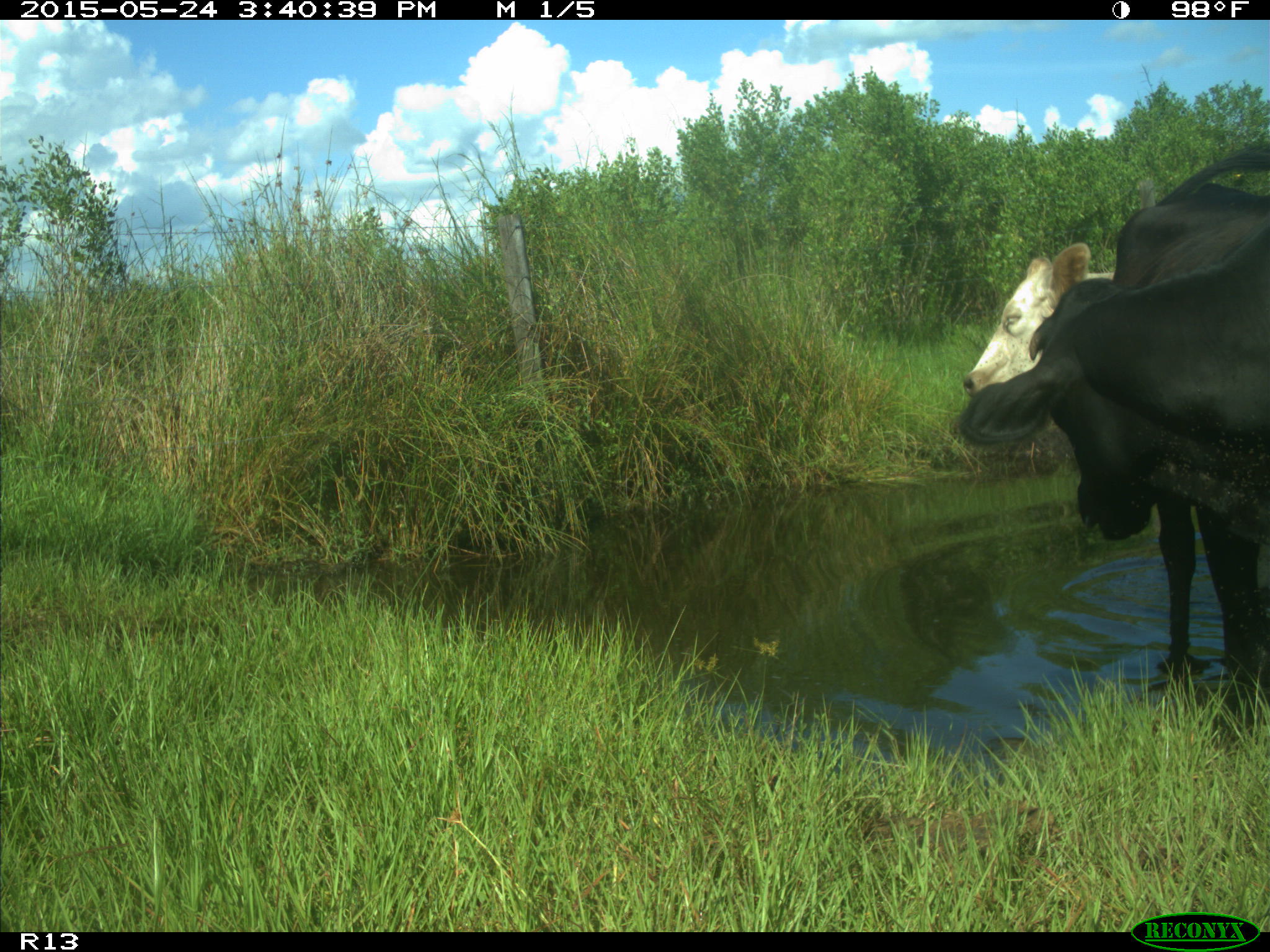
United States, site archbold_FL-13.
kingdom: Animalia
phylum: Chordata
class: Mammalia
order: Artiodactyla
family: Bovidae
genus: Bos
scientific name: Bos taurus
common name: domestic cow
Bos taurus (domestic cow).